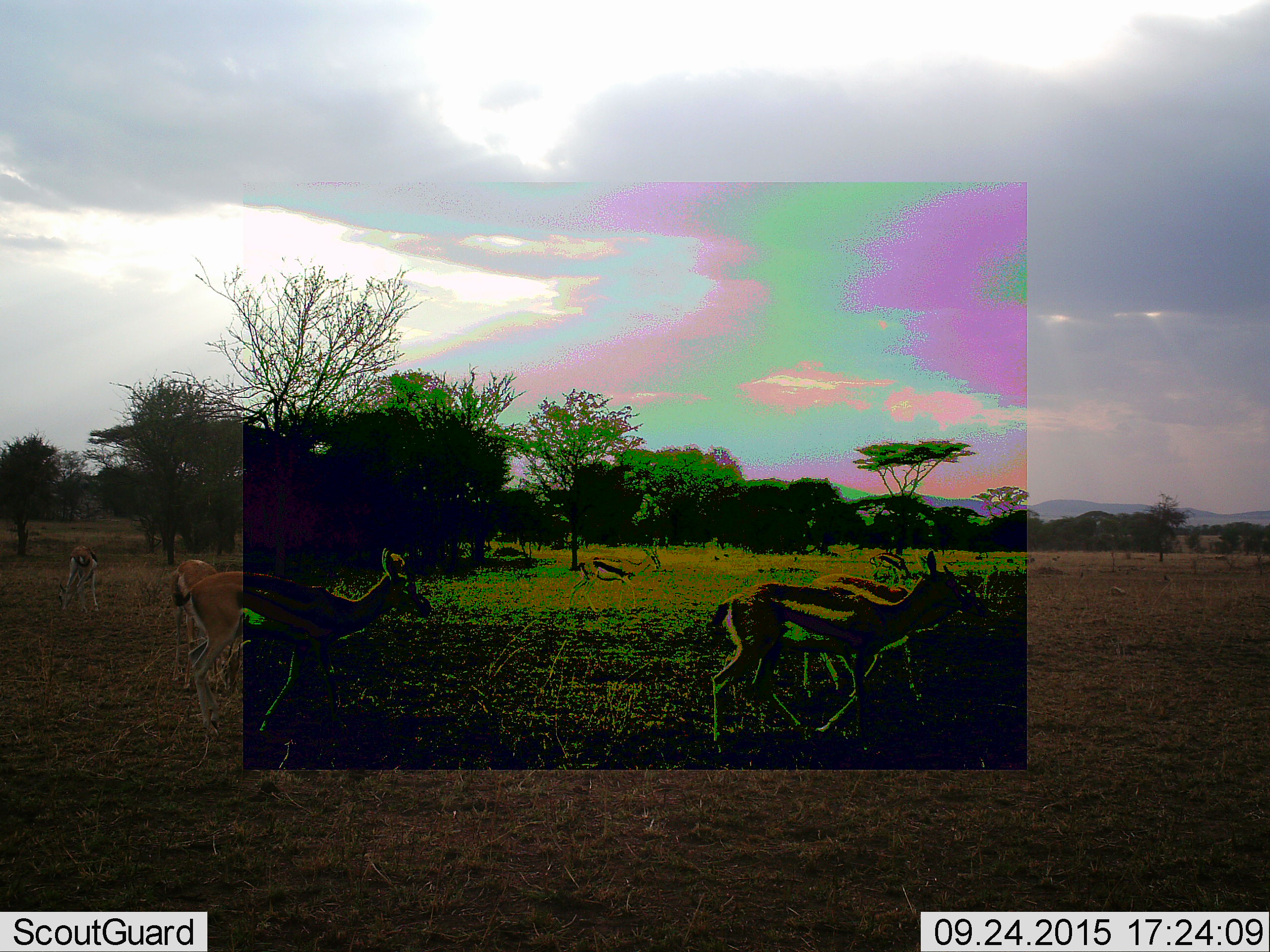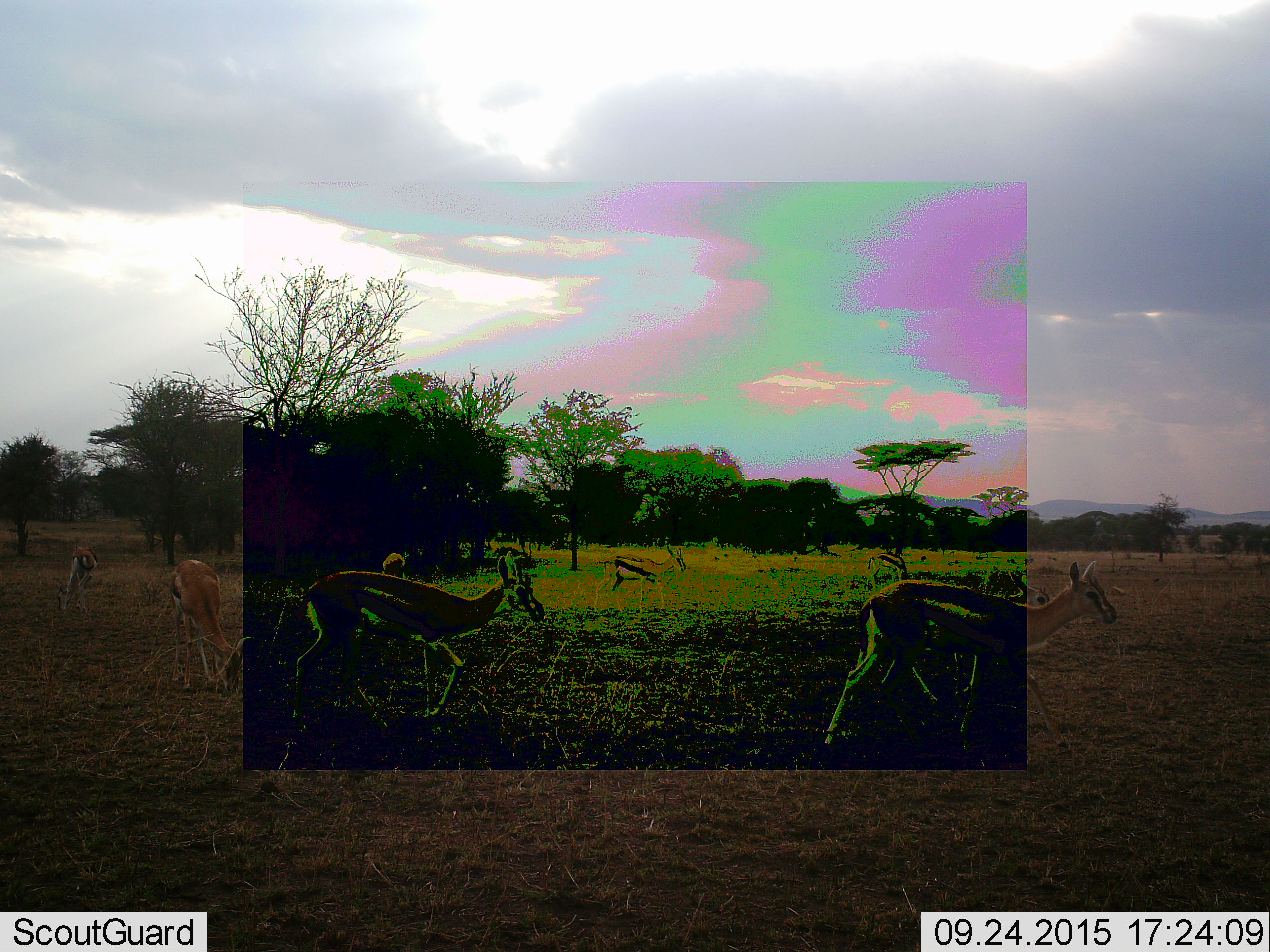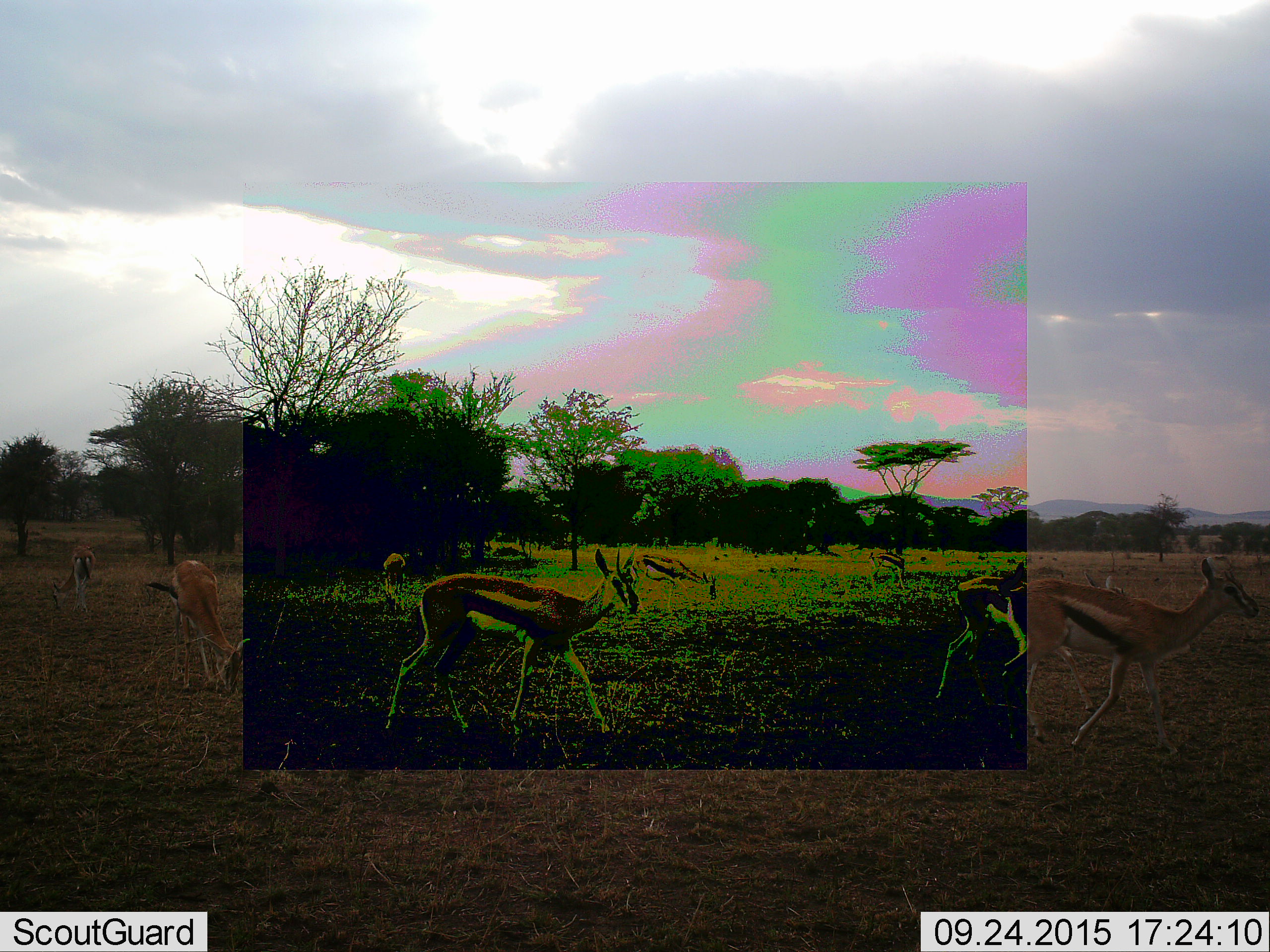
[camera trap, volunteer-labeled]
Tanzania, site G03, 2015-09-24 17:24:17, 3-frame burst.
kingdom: Animalia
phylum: Chordata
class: Mammalia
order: Artiodactyla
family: Bovidae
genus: Eudorcas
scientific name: Eudorcas thomsonii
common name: thomson's gazelle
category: gazellethomsons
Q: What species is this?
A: Gazellethomsons (thomson's gazelle) (Eudorcas thomsonii).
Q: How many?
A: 8.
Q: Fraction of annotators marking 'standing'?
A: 31%.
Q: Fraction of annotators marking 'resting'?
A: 0%.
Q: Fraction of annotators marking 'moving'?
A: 100%.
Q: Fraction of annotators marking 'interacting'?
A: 6%.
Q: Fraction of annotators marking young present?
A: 12%.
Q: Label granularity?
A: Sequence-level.